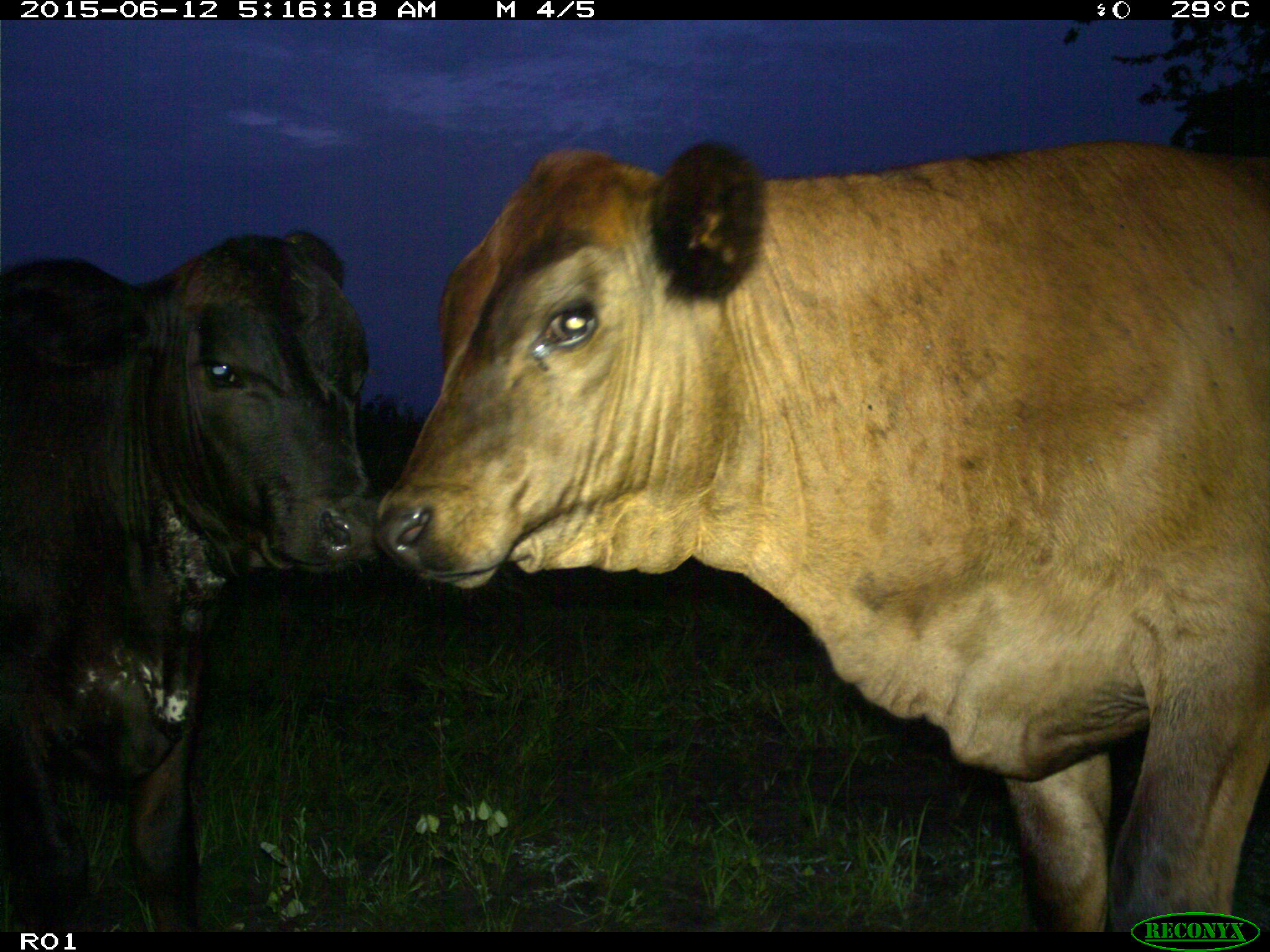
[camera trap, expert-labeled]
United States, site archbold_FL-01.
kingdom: Animalia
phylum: Chordata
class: Mammalia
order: Artiodactyla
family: Bovidae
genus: Bos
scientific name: Bos taurus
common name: domestic cow